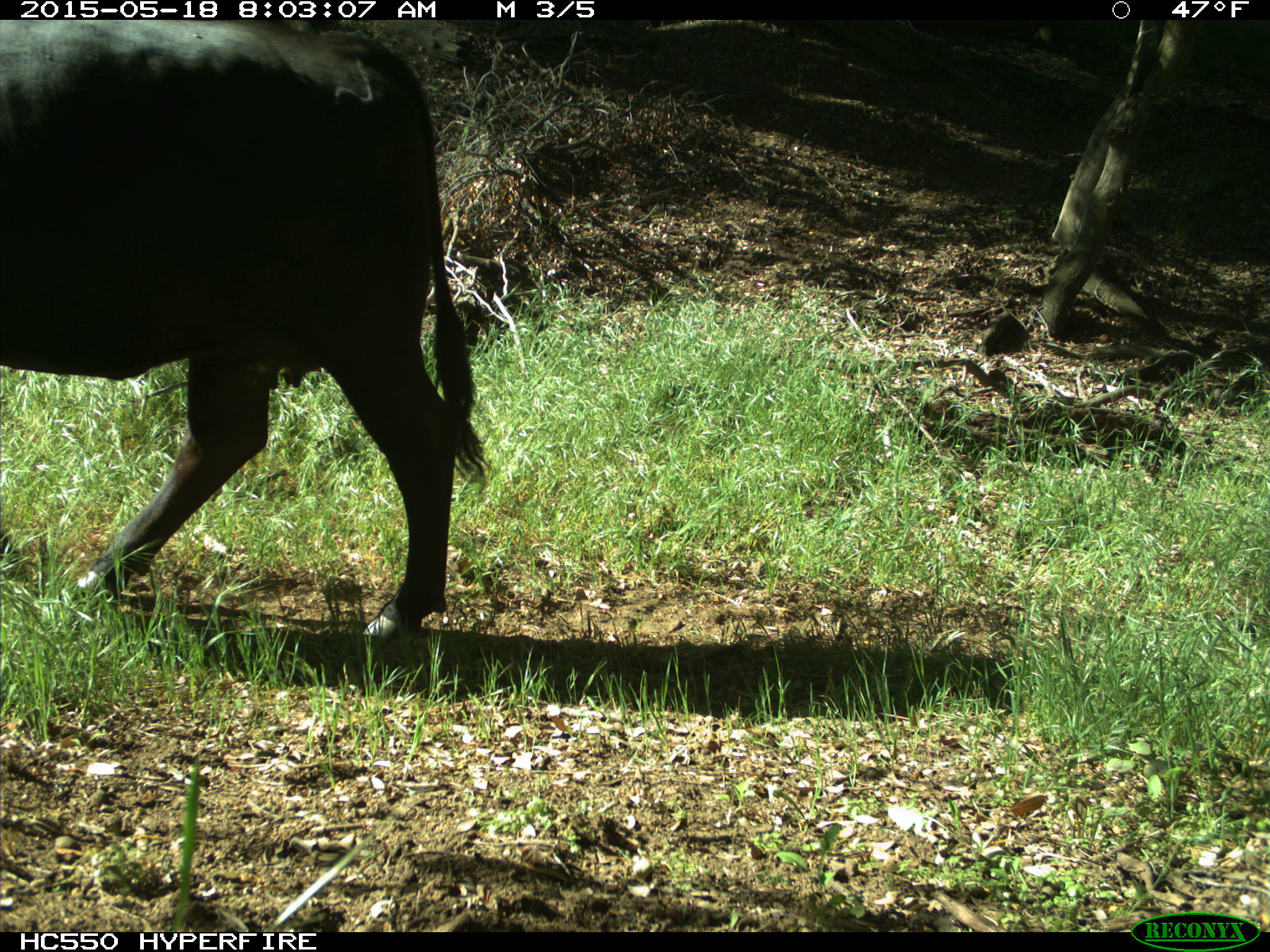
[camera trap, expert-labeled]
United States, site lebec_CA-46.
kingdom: Animalia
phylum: Chordata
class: Mammalia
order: Artiodactyla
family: Bovidae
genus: Bos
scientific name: Bos taurus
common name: domestic cow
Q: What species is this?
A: Bos taurus (domestic cow).